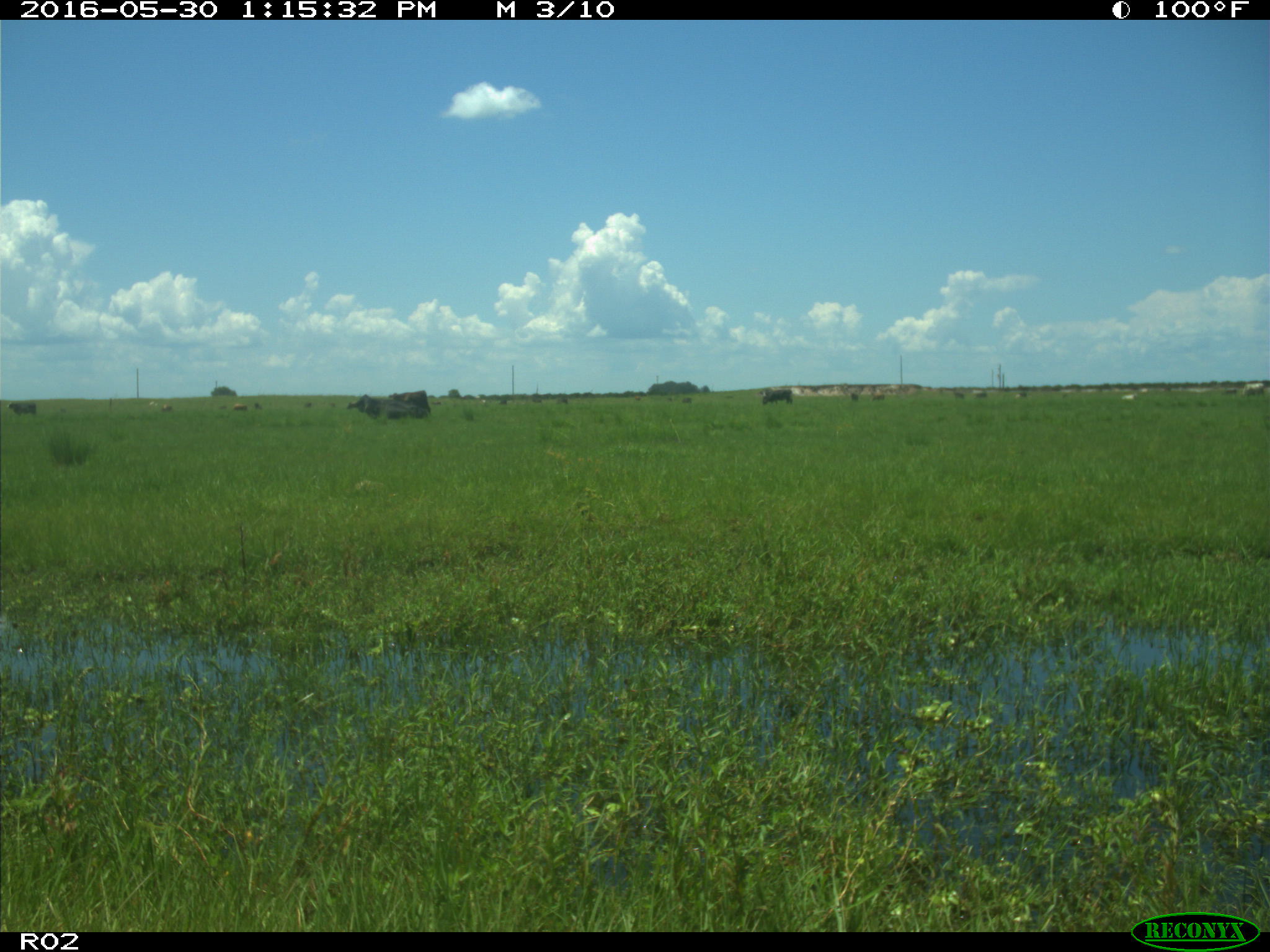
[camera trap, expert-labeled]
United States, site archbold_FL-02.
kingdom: Animalia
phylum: Chordata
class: Mammalia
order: Artiodactyla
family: Bovidae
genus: Bos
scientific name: Bos taurus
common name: domestic cow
Bos taurus (domestic cow).